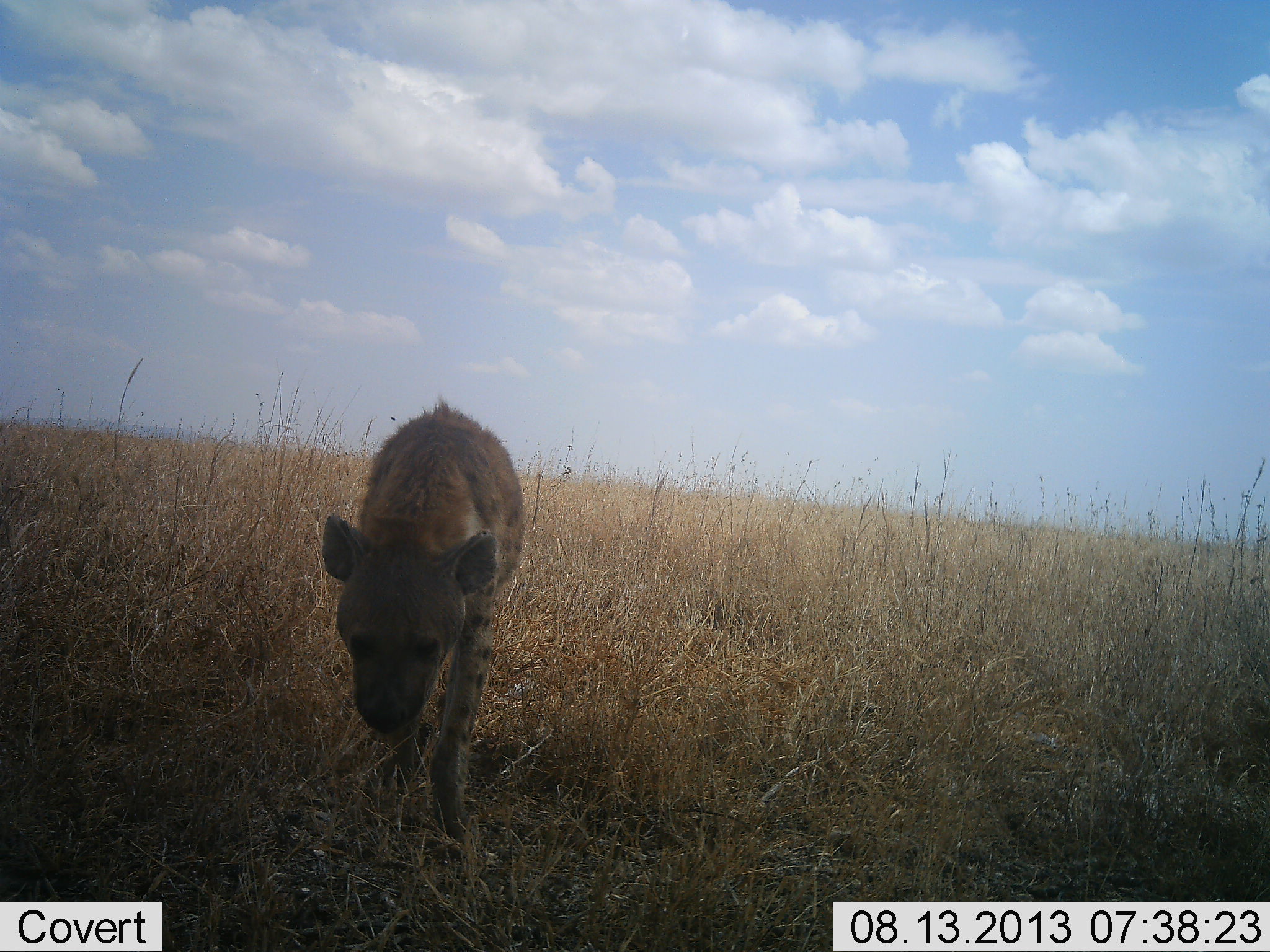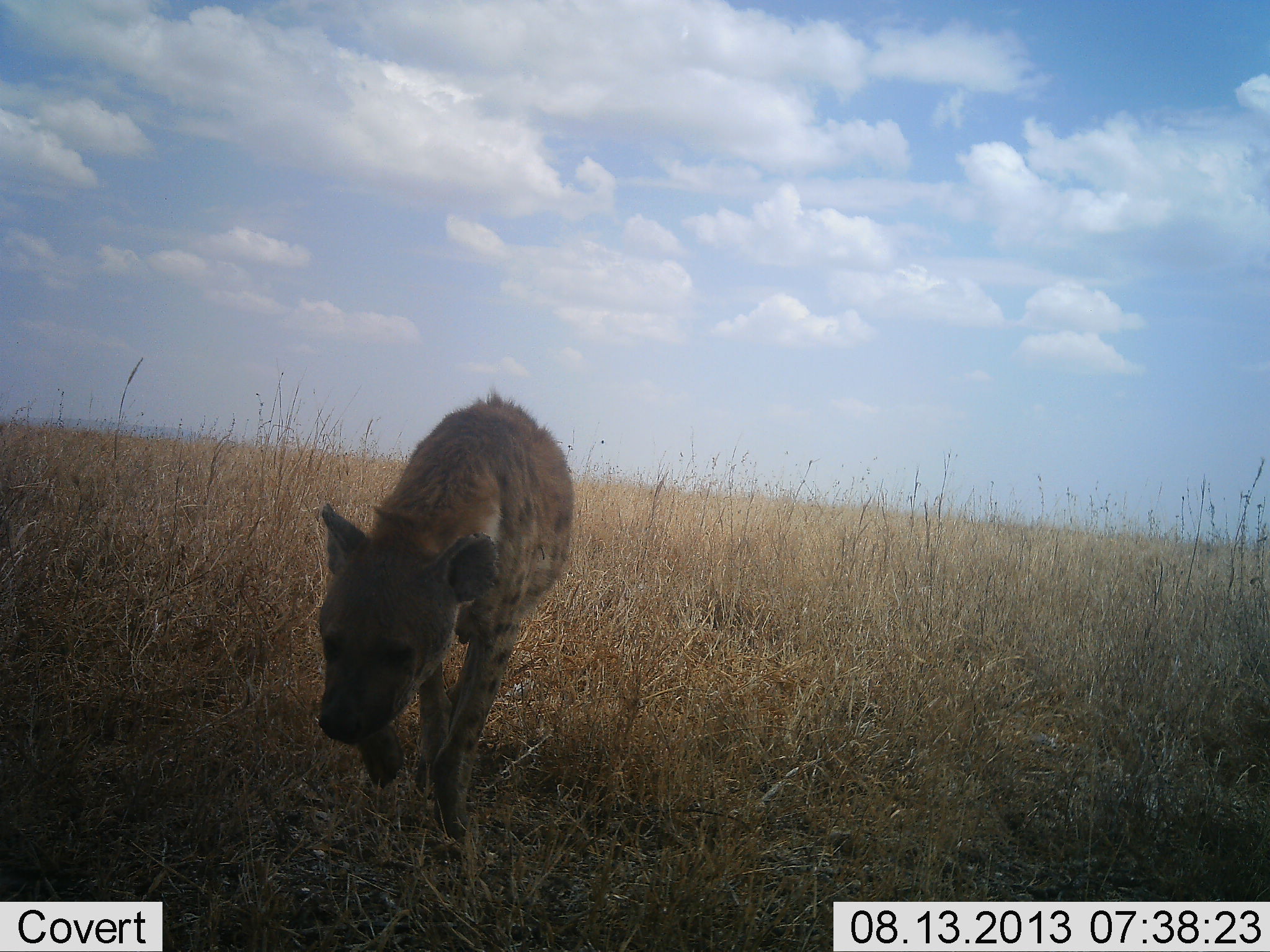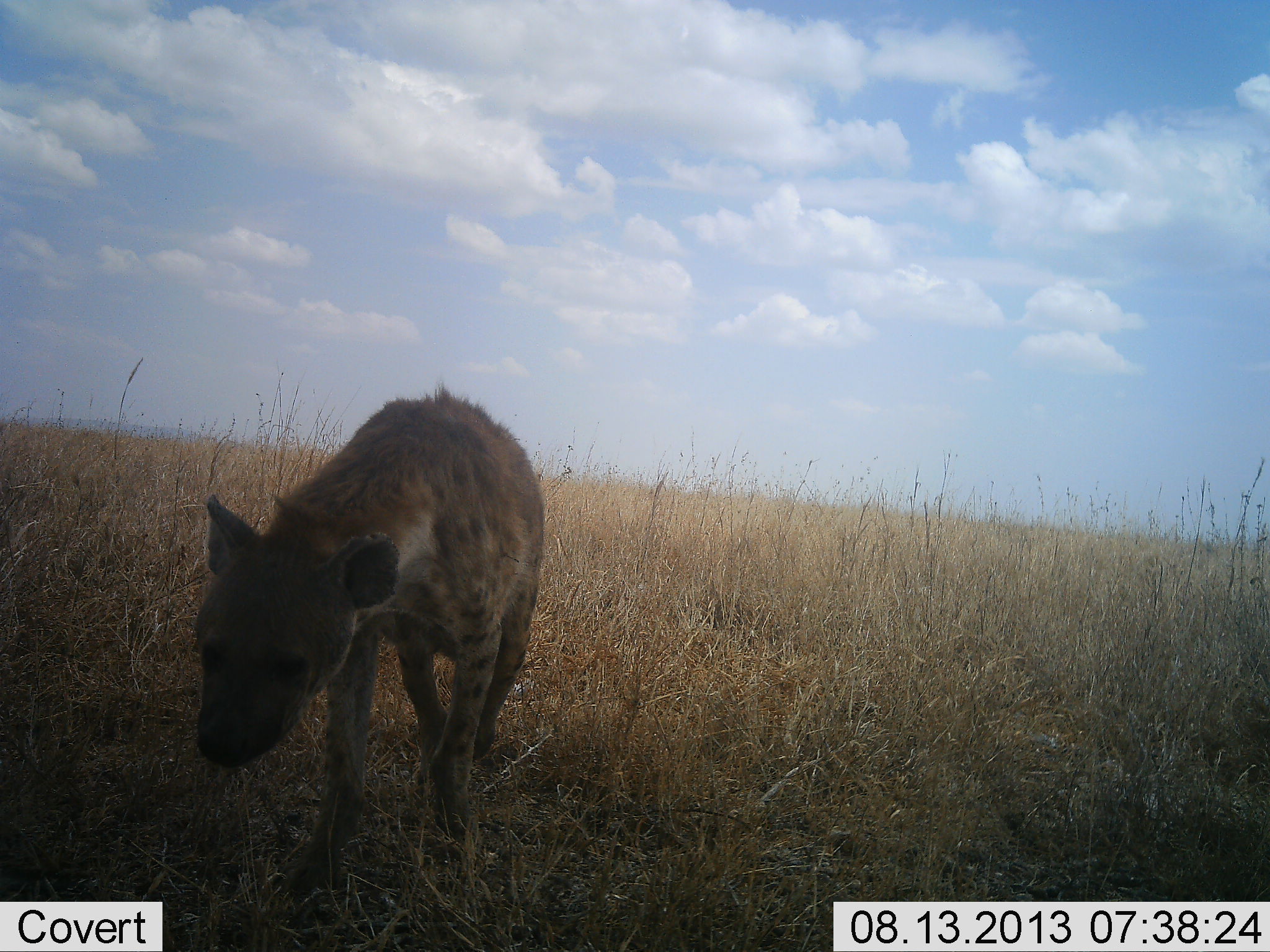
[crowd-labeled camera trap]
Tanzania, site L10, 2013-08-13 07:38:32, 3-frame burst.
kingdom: Animalia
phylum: Chordata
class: Mammalia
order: Carnivora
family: Hyaenidae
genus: Crocuta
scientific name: Crocuta crocuta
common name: spotted hyena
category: hyenaspotted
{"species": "hyenaspotted (spotted hyena) (Crocuta crocuta)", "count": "1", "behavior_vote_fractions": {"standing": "14%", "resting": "0%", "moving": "90%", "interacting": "0%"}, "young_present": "0%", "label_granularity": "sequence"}